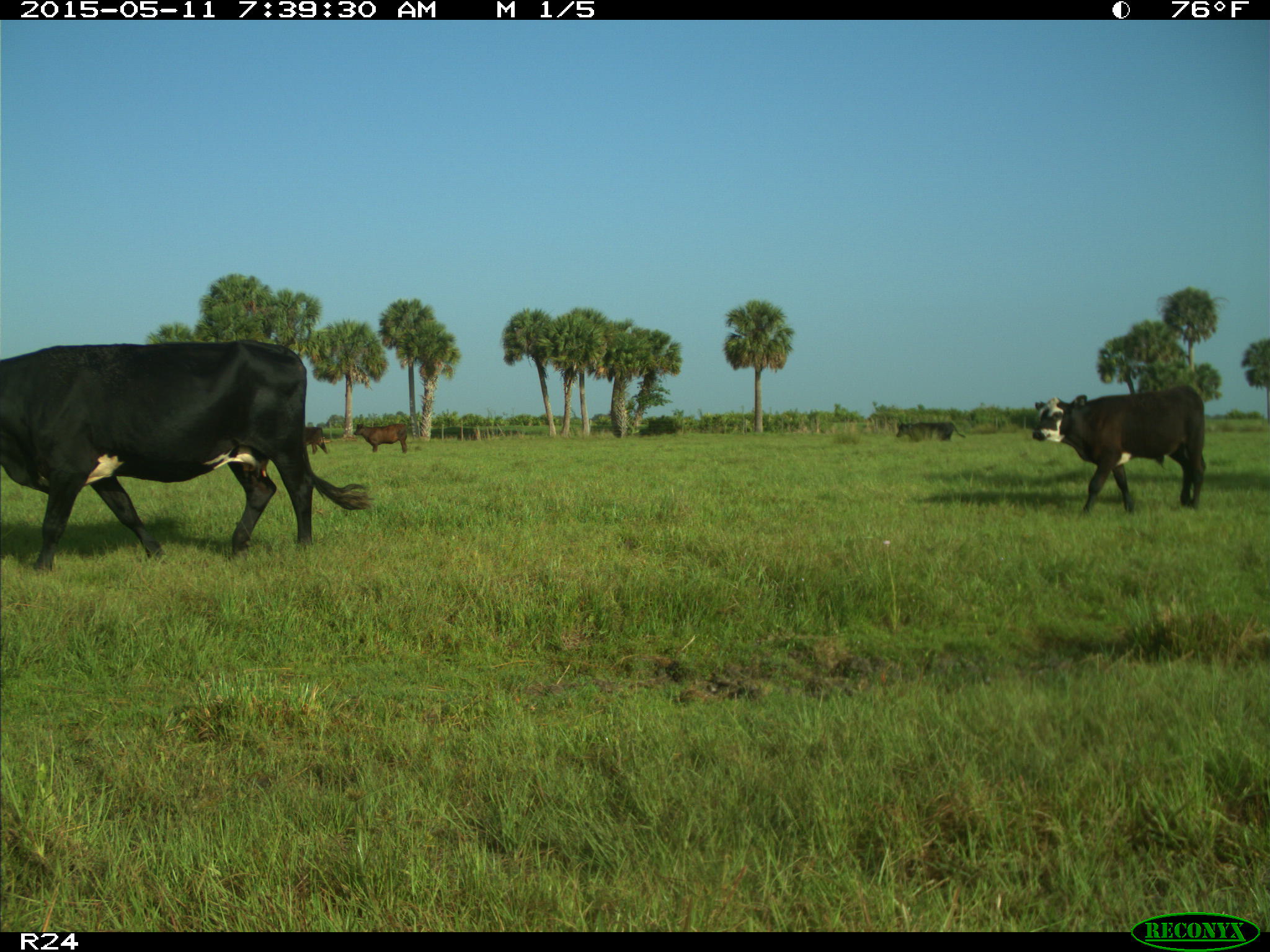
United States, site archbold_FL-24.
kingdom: Animalia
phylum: Chordata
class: Mammalia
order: Artiodactyla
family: Bovidae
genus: Bos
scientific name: Bos taurus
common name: domestic cow